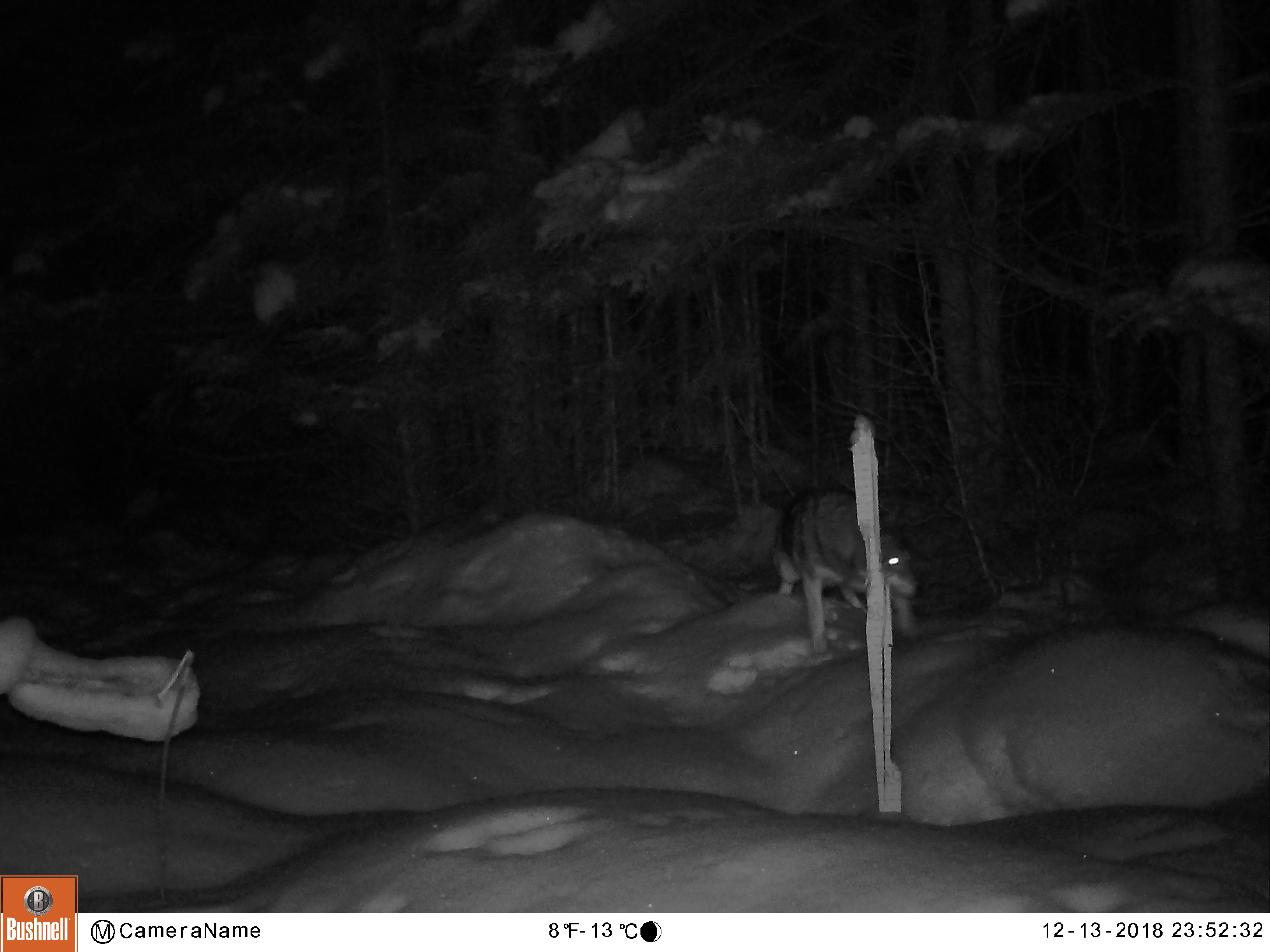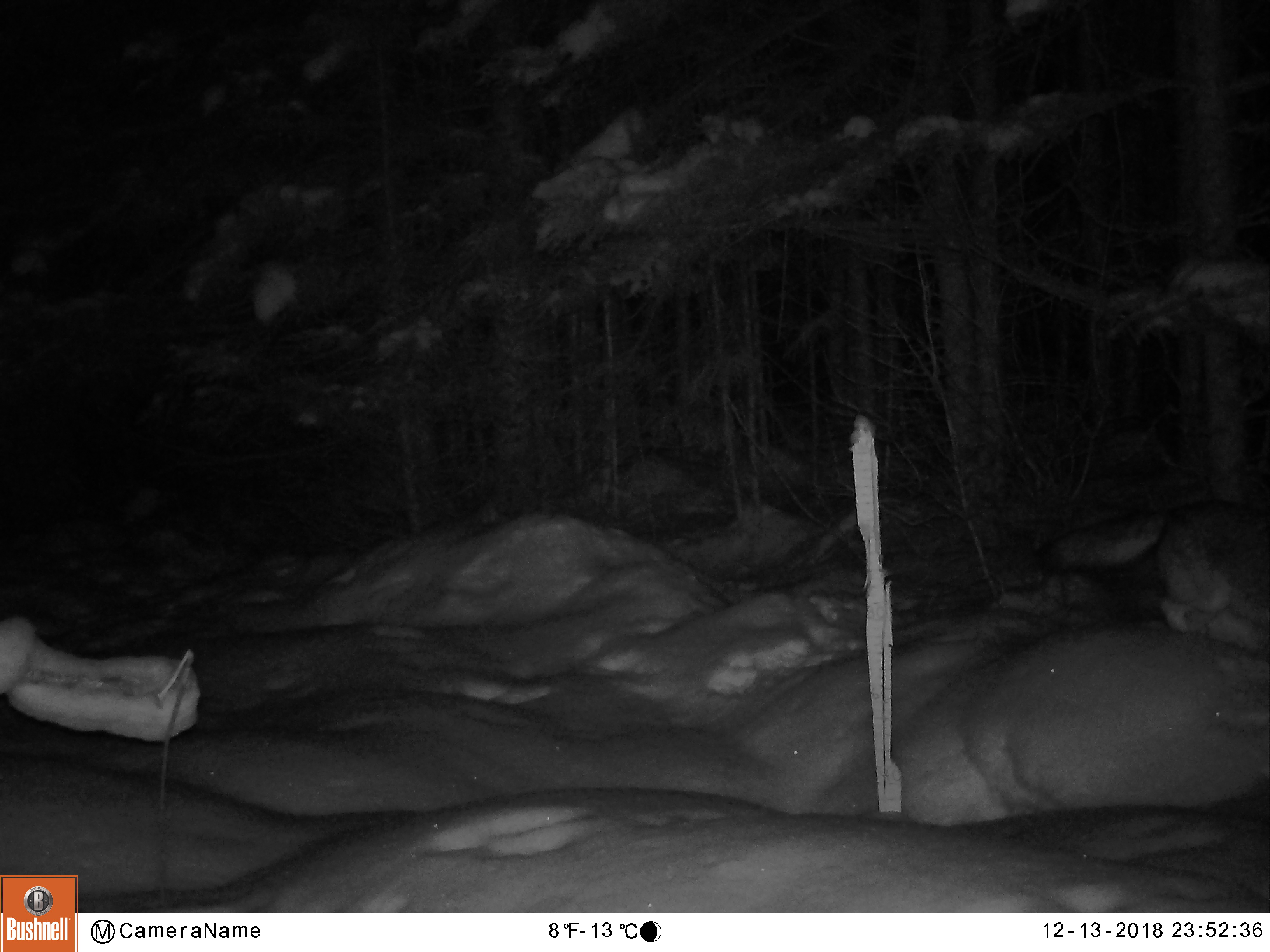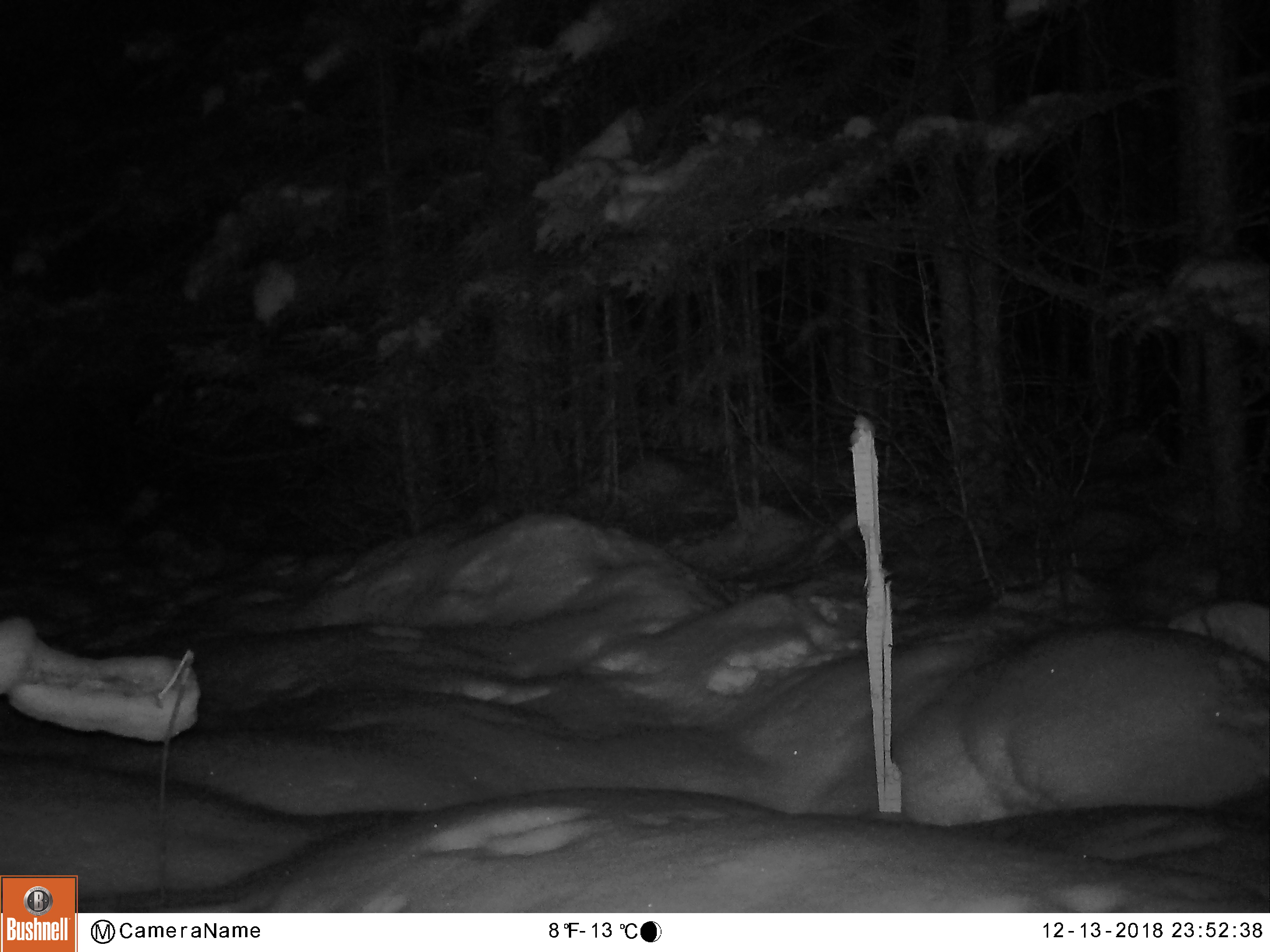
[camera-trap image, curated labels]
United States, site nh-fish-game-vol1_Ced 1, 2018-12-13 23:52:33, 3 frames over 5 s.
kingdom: Animalia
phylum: Chordata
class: Mammalia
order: Carnivora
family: Canidae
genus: Canis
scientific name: Canis latrans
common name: coyote